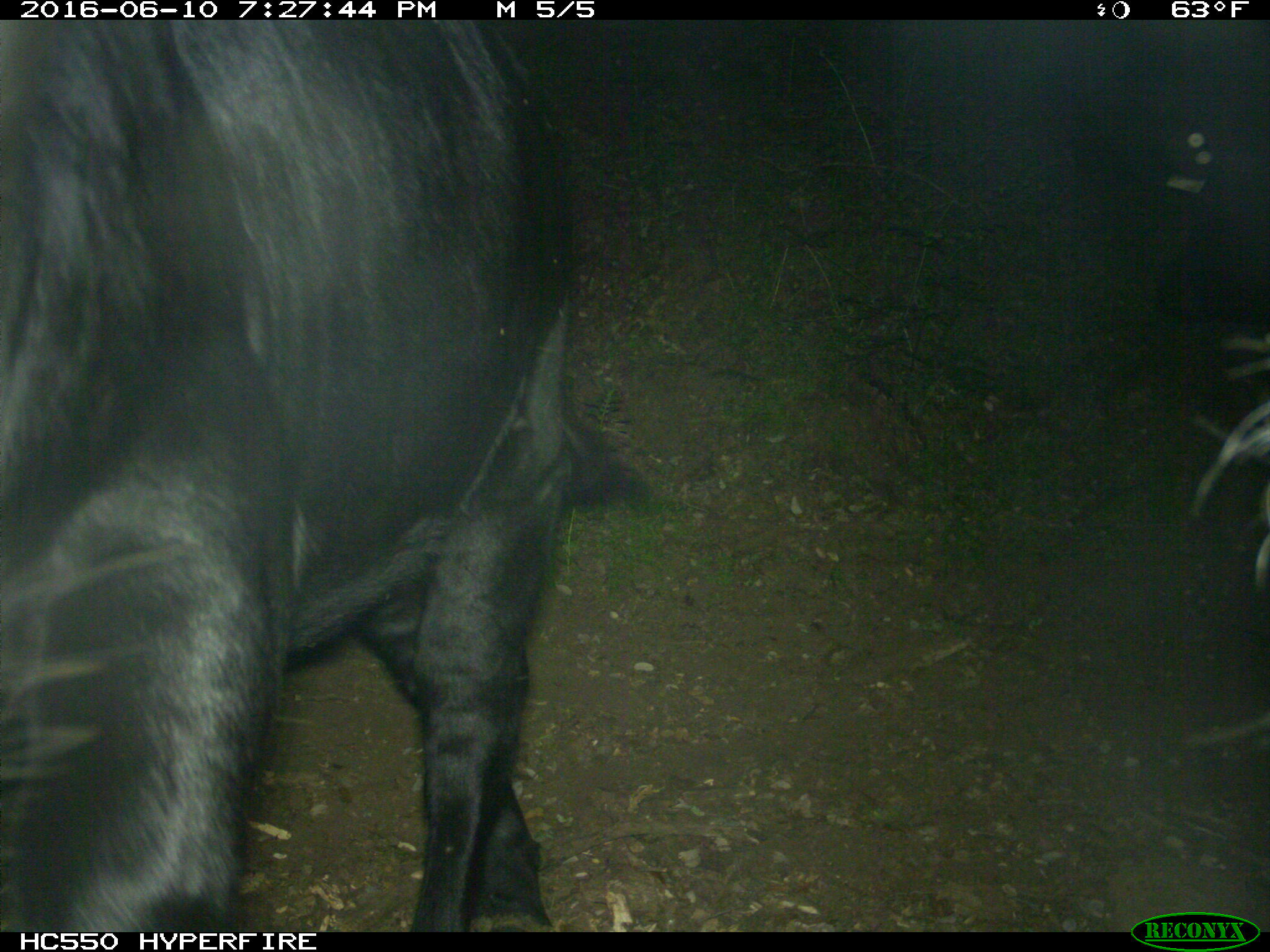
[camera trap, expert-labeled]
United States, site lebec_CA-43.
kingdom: Animalia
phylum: Chordata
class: Mammalia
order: Artiodactyla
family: Bovidae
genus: Bos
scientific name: Bos taurus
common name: domestic cow